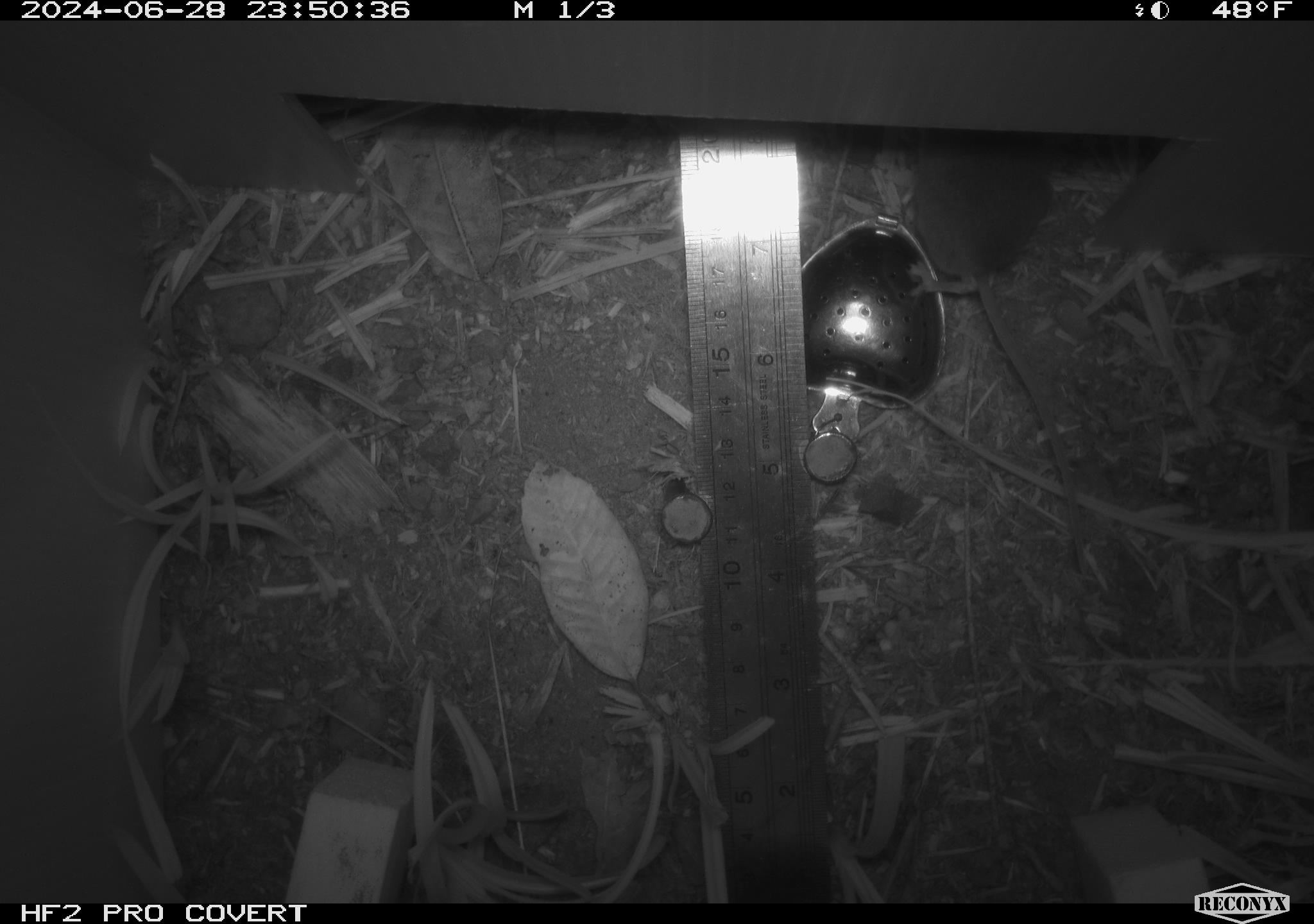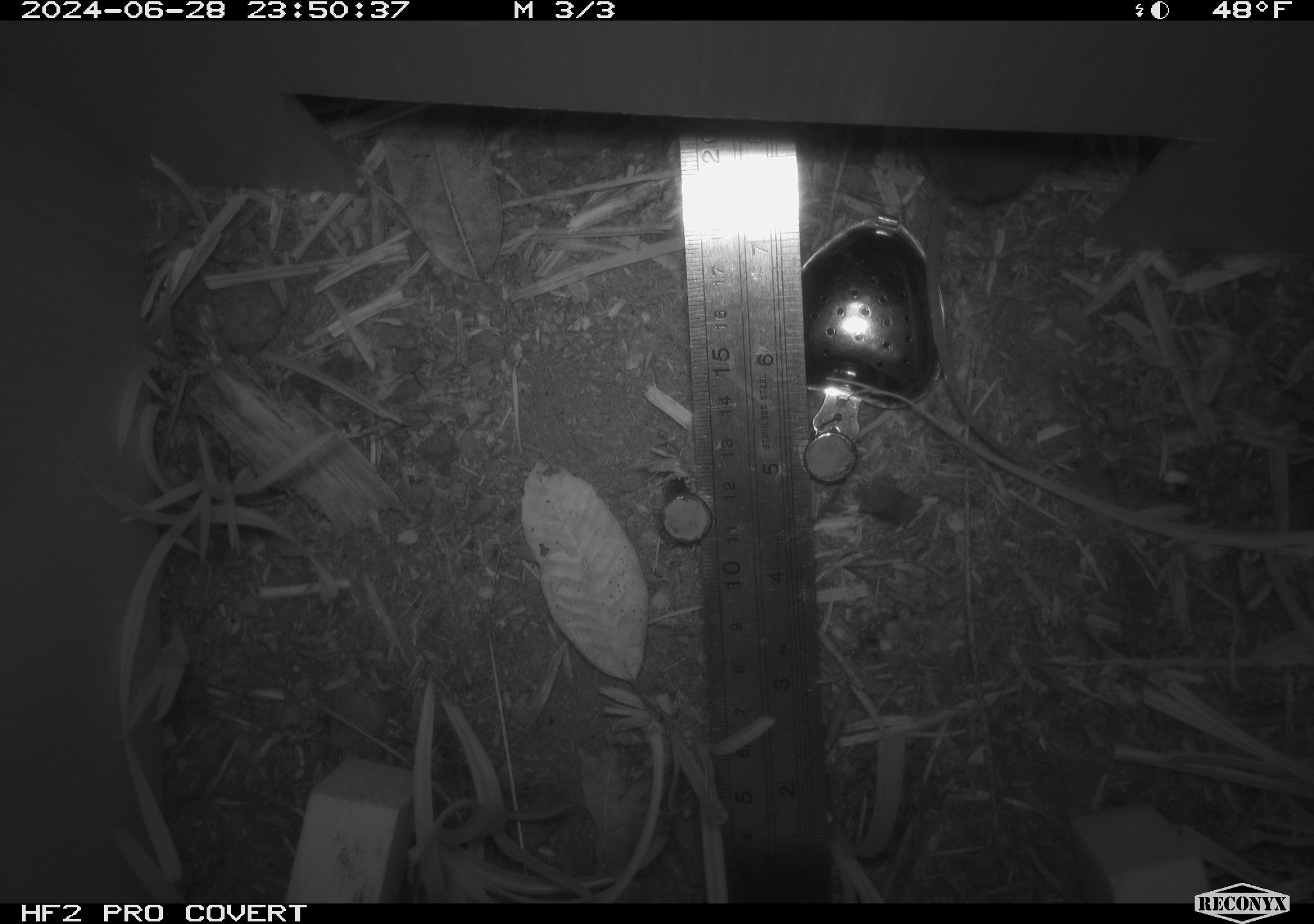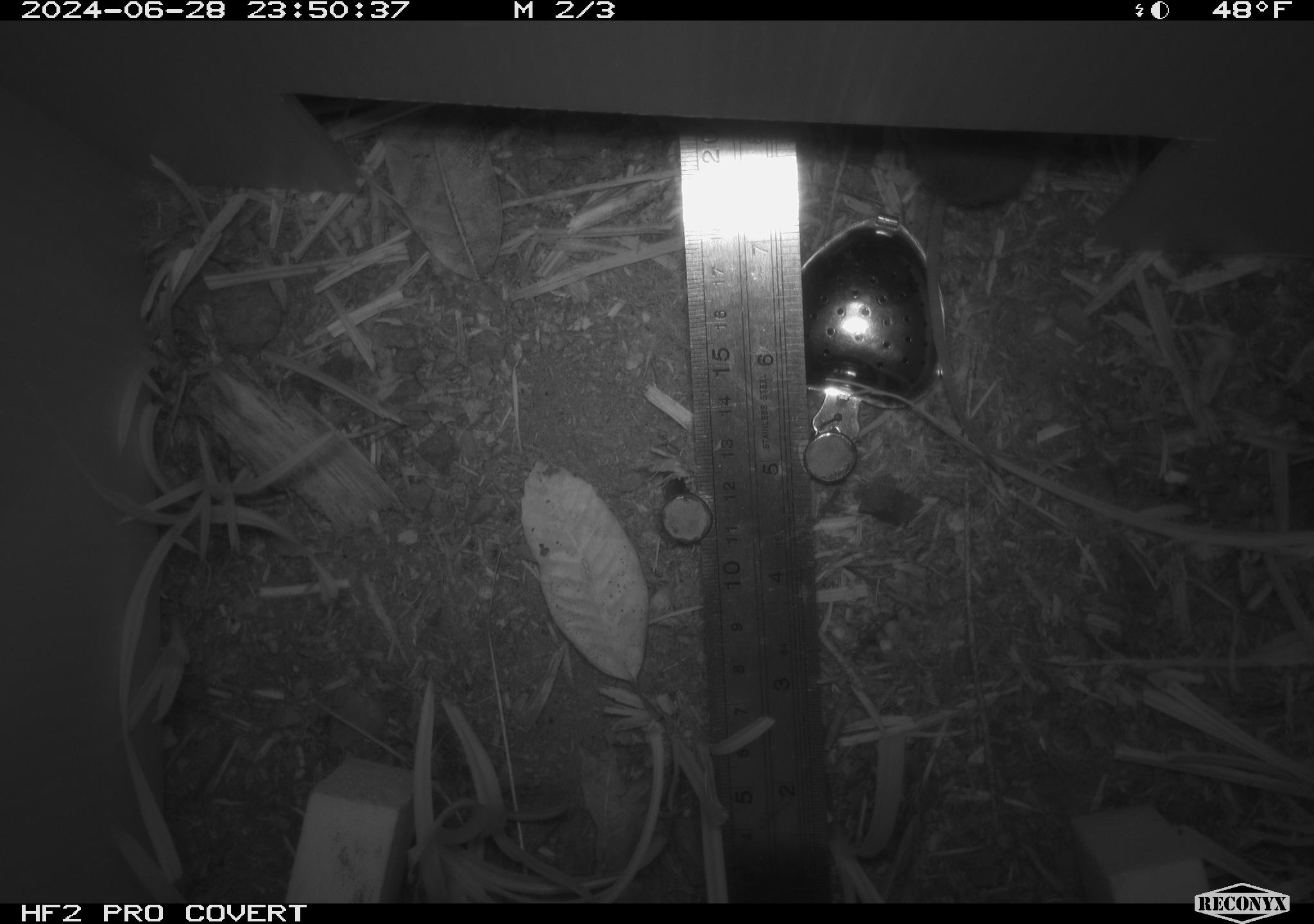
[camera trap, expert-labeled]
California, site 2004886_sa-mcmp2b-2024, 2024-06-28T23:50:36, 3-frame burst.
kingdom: Animalia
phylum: Chordata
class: Mammalia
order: Rodentia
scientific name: Rodentia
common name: mouse species